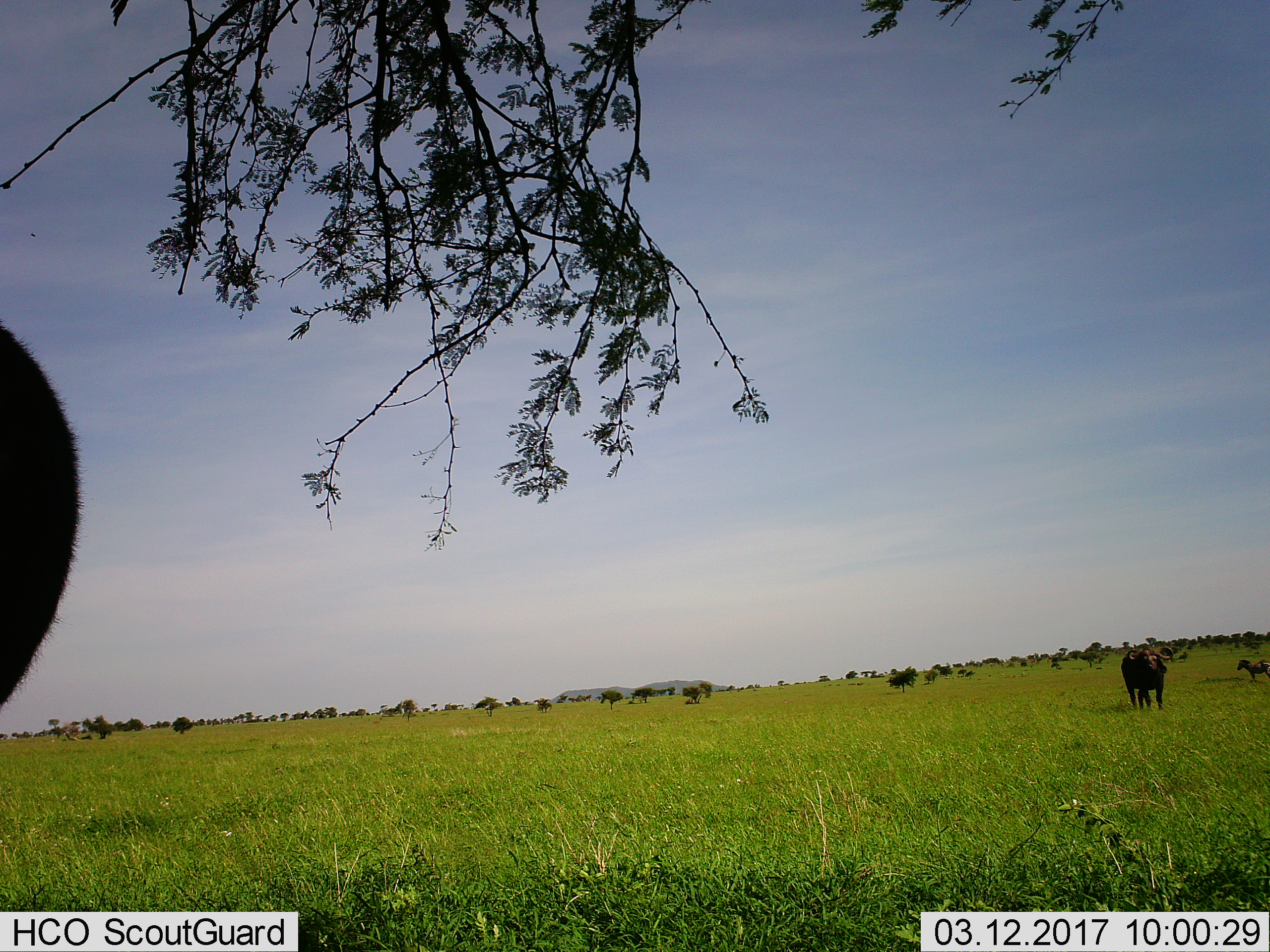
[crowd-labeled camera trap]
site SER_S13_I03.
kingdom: Animalia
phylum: Chordata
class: Mammalia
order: Artiodactyla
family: Bovidae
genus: Syncerus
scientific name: Syncerus caffer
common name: african buffalo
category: buffalo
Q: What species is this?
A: Buffalo (african buffalo) (Syncerus caffer).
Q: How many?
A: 2.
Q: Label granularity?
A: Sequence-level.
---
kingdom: Animalia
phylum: Chordata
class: Mammalia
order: Perissodactyla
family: Equidae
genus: Equus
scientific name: Equus quagga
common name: plains zebra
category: zebraplains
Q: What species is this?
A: Zebraplains (plains zebra) (Equus quagga).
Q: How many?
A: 1.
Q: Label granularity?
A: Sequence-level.